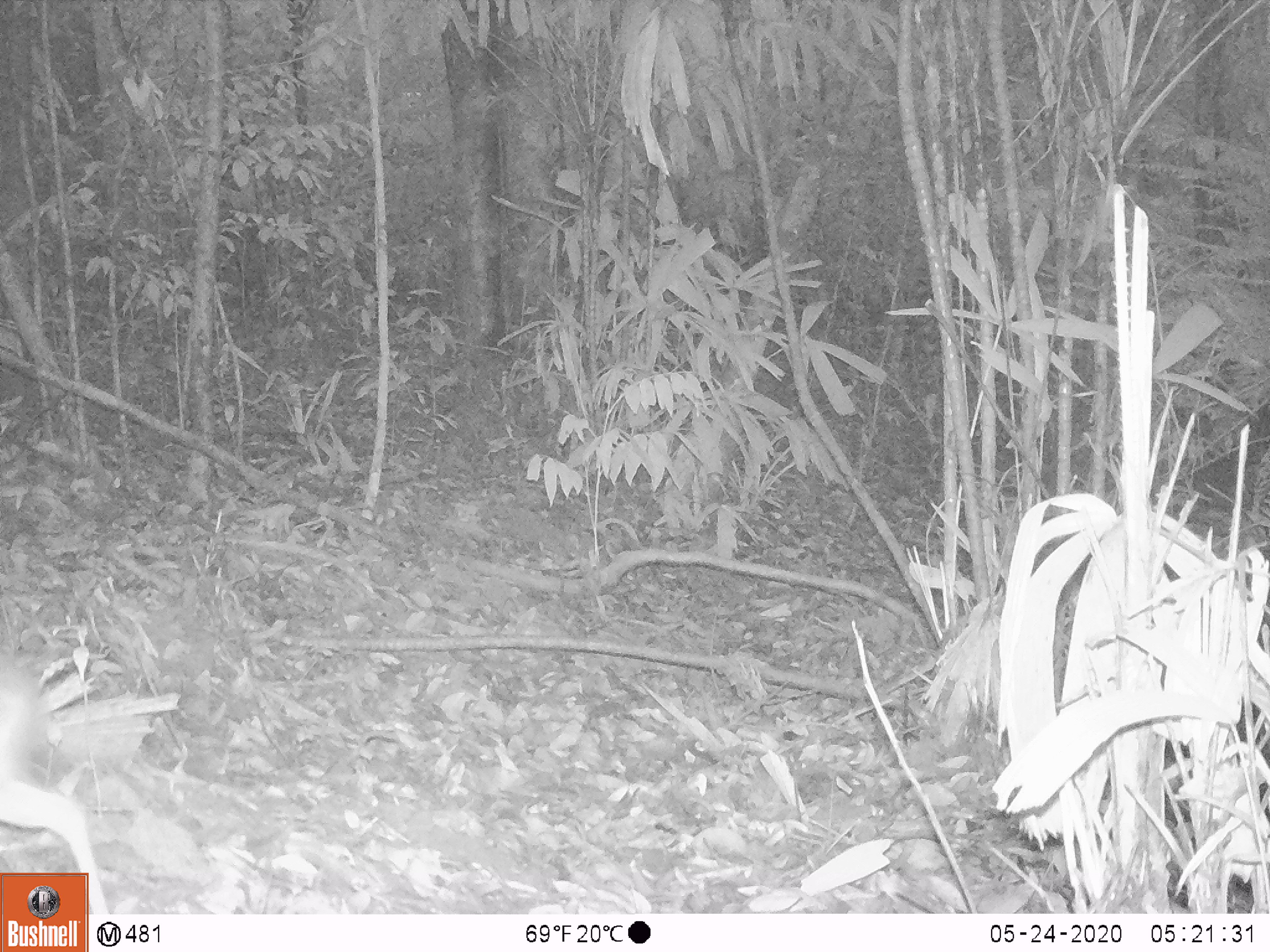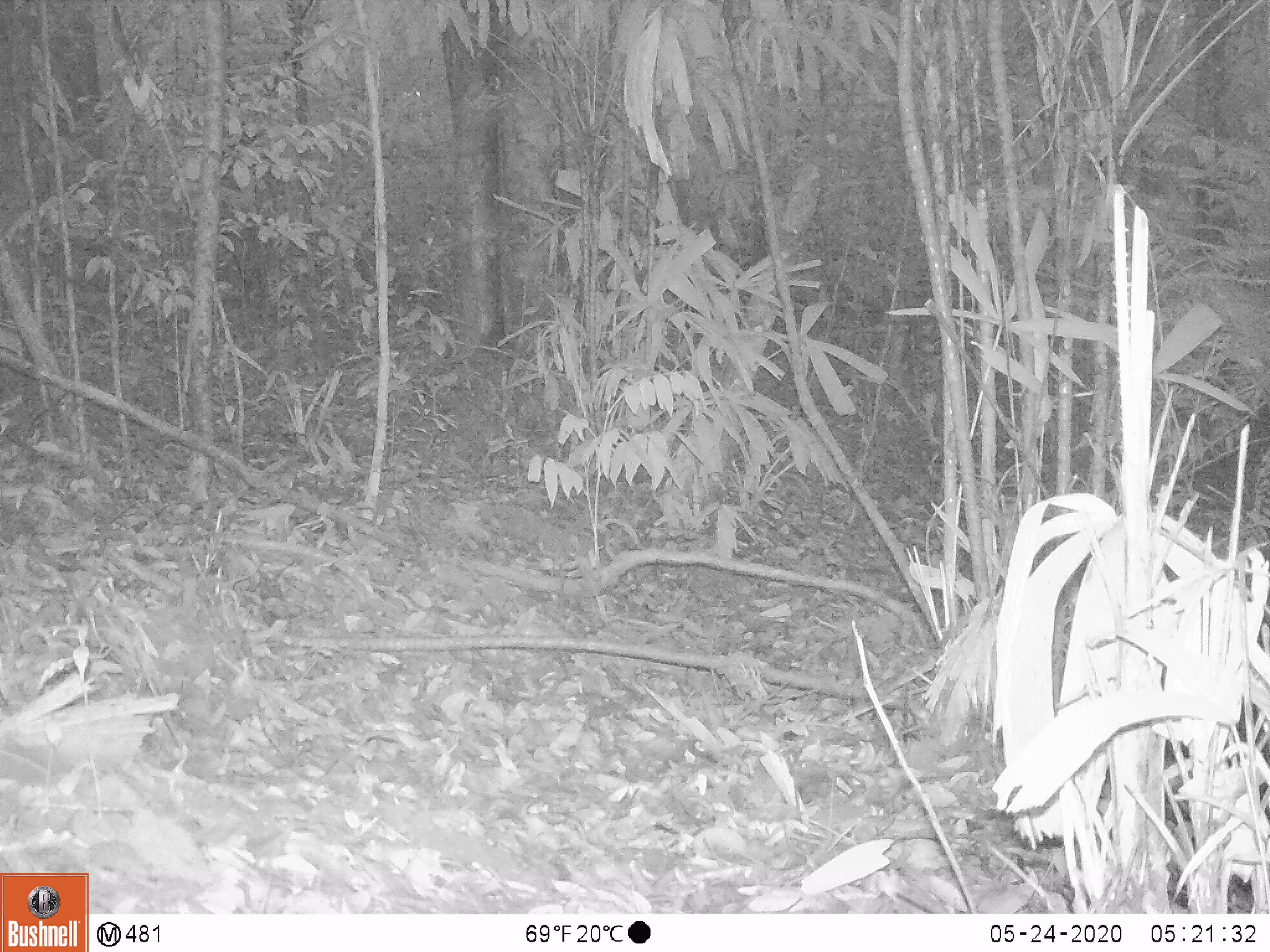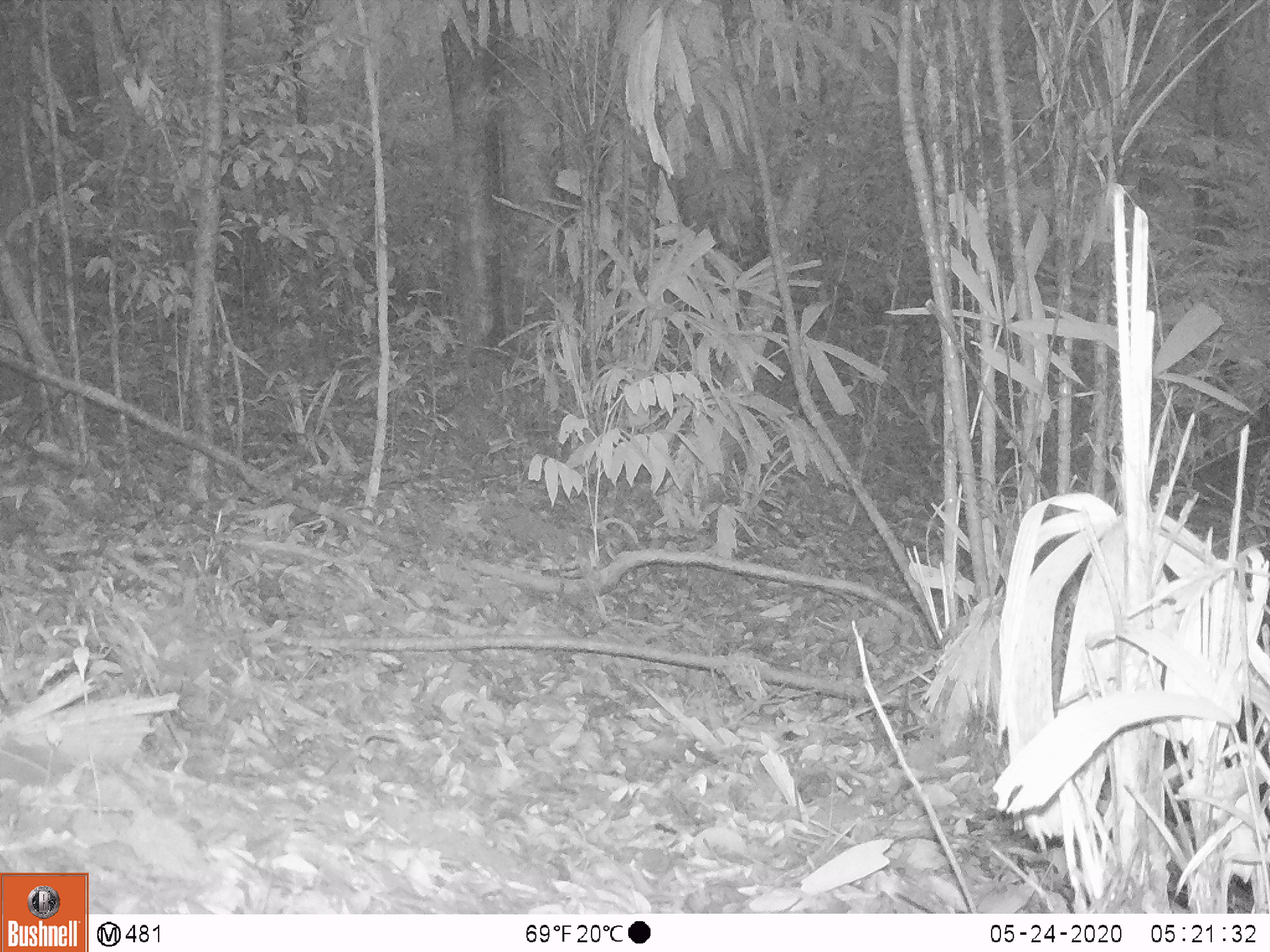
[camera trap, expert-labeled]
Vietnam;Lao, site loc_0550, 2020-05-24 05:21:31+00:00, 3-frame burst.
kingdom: Animalia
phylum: Chordata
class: Mammalia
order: Artiodactyla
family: Tragulidae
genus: Moschiola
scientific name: Moschiola meminna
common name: chevrotain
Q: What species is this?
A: Chevrotain (Moschiola meminna).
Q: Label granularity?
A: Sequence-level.